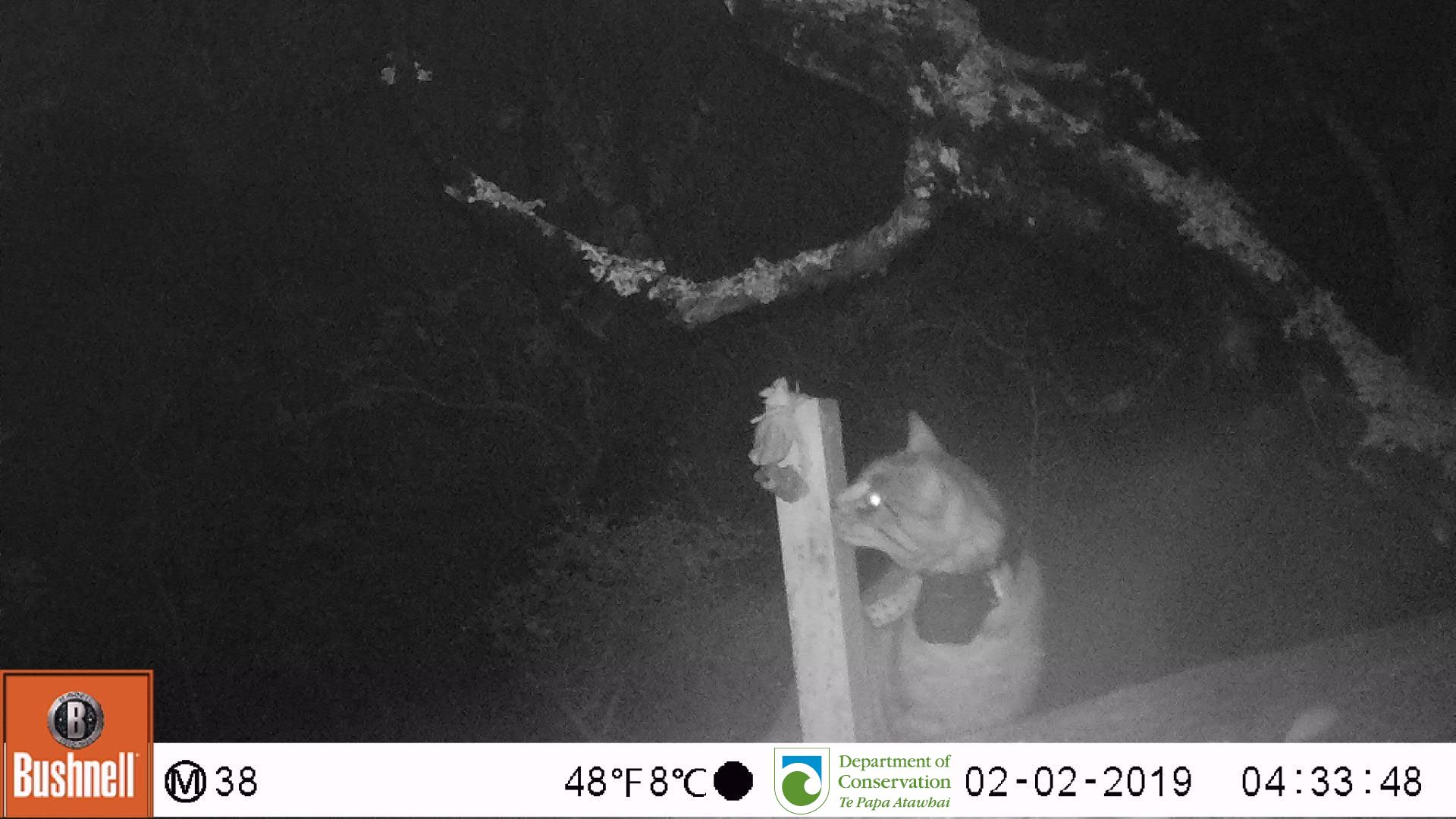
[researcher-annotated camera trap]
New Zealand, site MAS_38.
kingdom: Animalia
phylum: Chordata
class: Mammalia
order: Carnivora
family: Felidae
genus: Felis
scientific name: Felis catus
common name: domestic cat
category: cat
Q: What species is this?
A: Cat (domestic cat) (Felis catus).